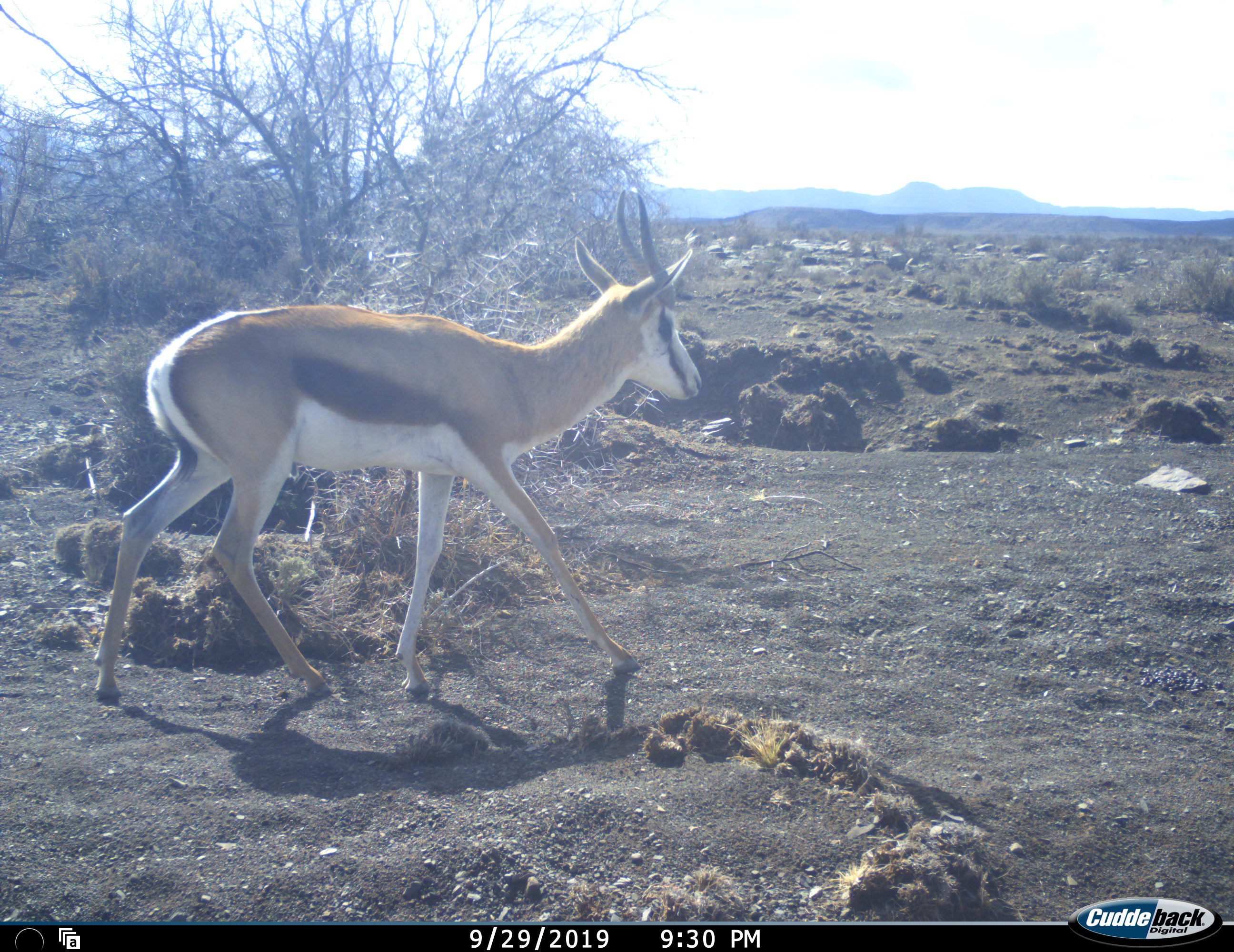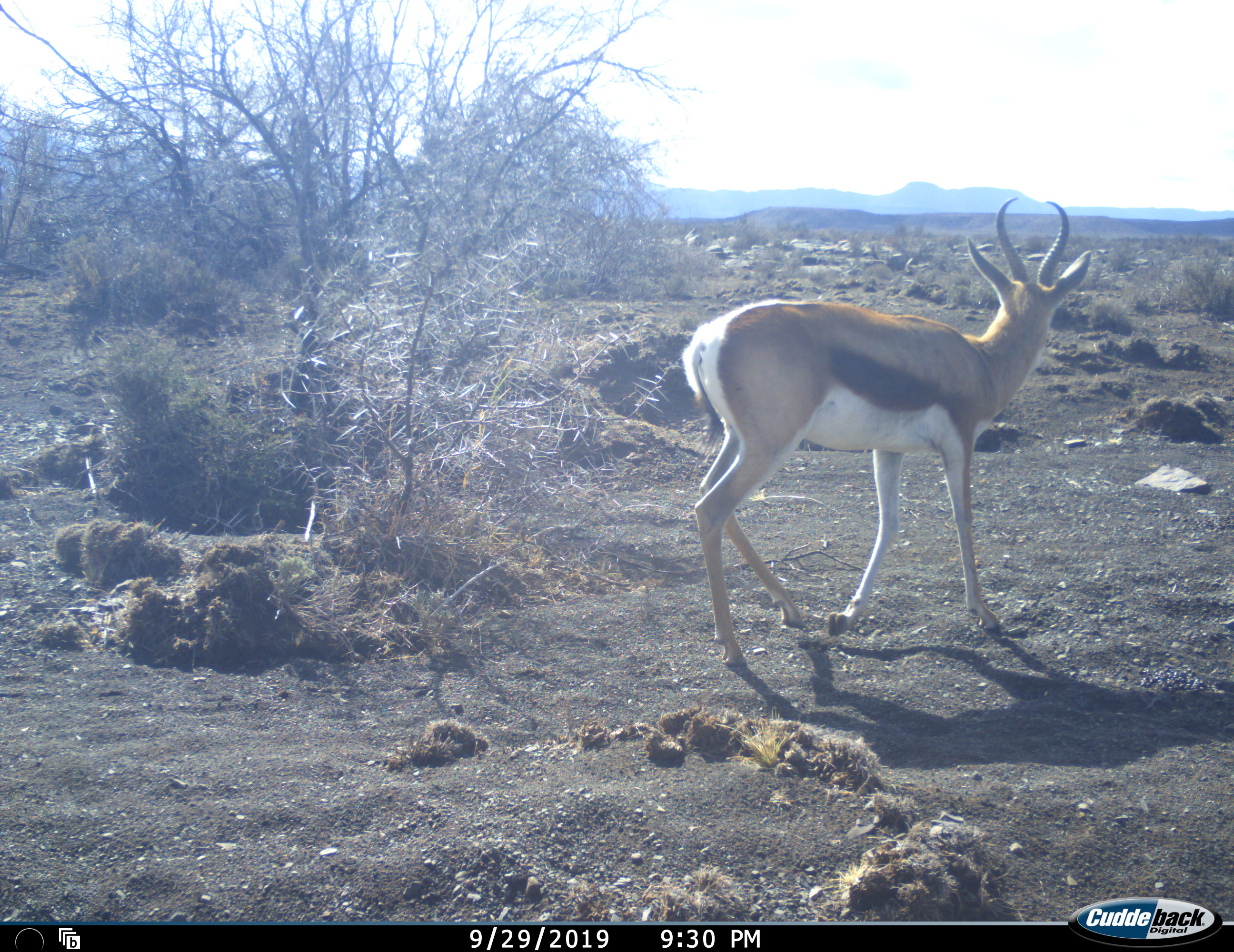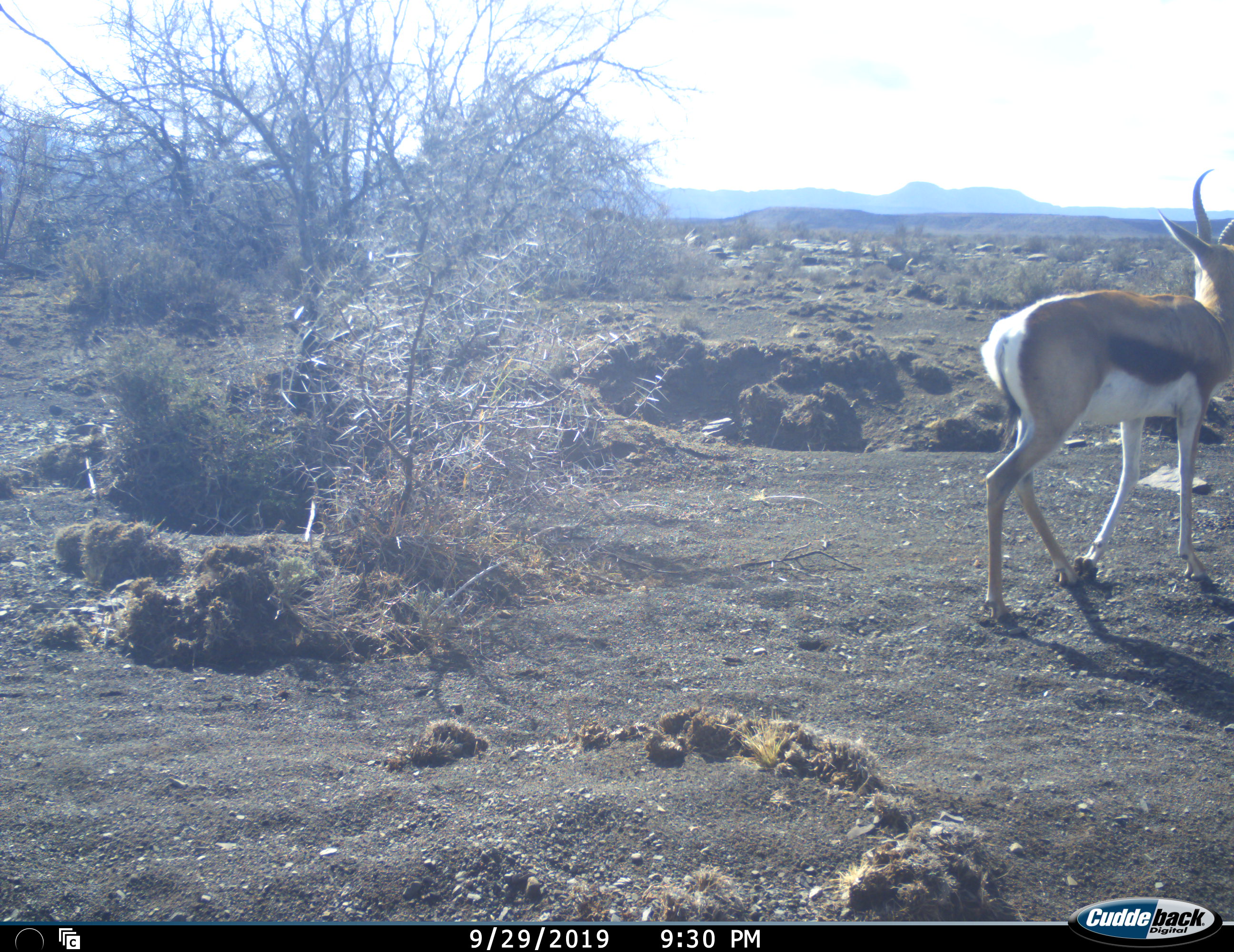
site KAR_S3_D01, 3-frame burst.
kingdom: Animalia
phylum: Chordata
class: Mammalia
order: Artiodactyla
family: Bovidae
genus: Antidorcas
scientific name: Antidorcas marsupialis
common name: springbok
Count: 1.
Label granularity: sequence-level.